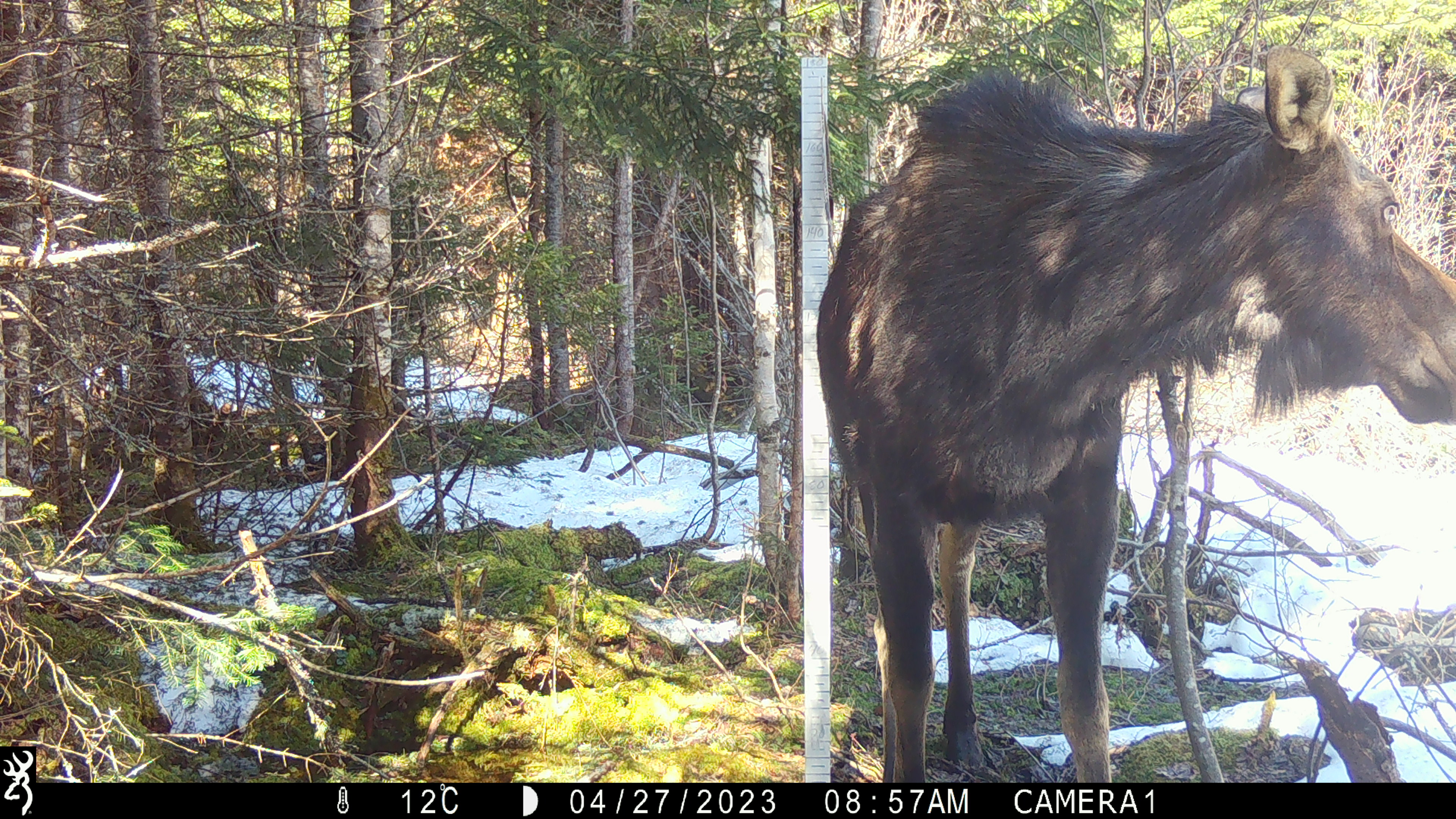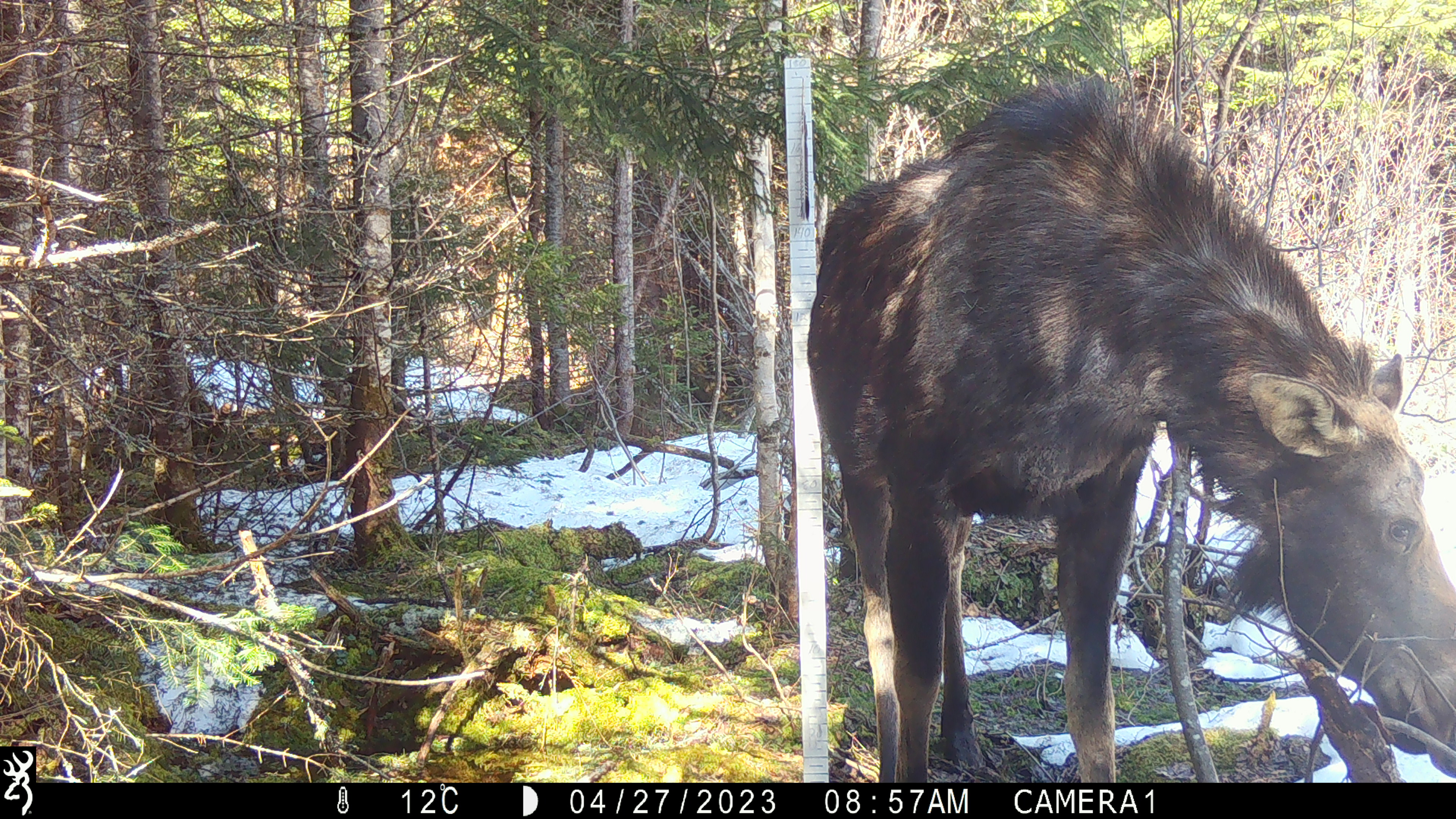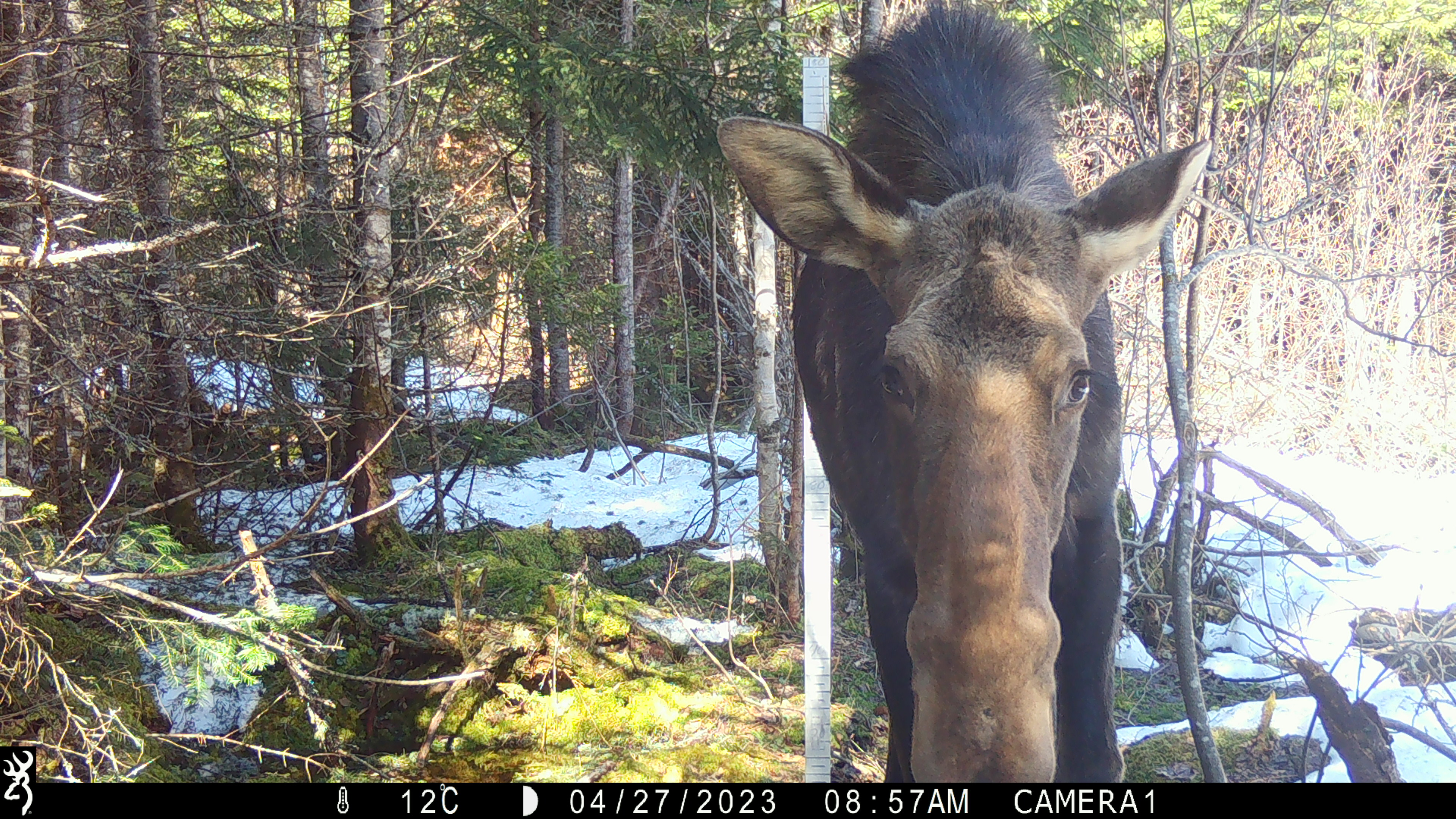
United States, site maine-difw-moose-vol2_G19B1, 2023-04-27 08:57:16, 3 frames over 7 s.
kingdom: Animalia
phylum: Chordata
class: Mammalia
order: Artiodactyla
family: Cervidae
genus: Alces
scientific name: Alces alces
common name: moose